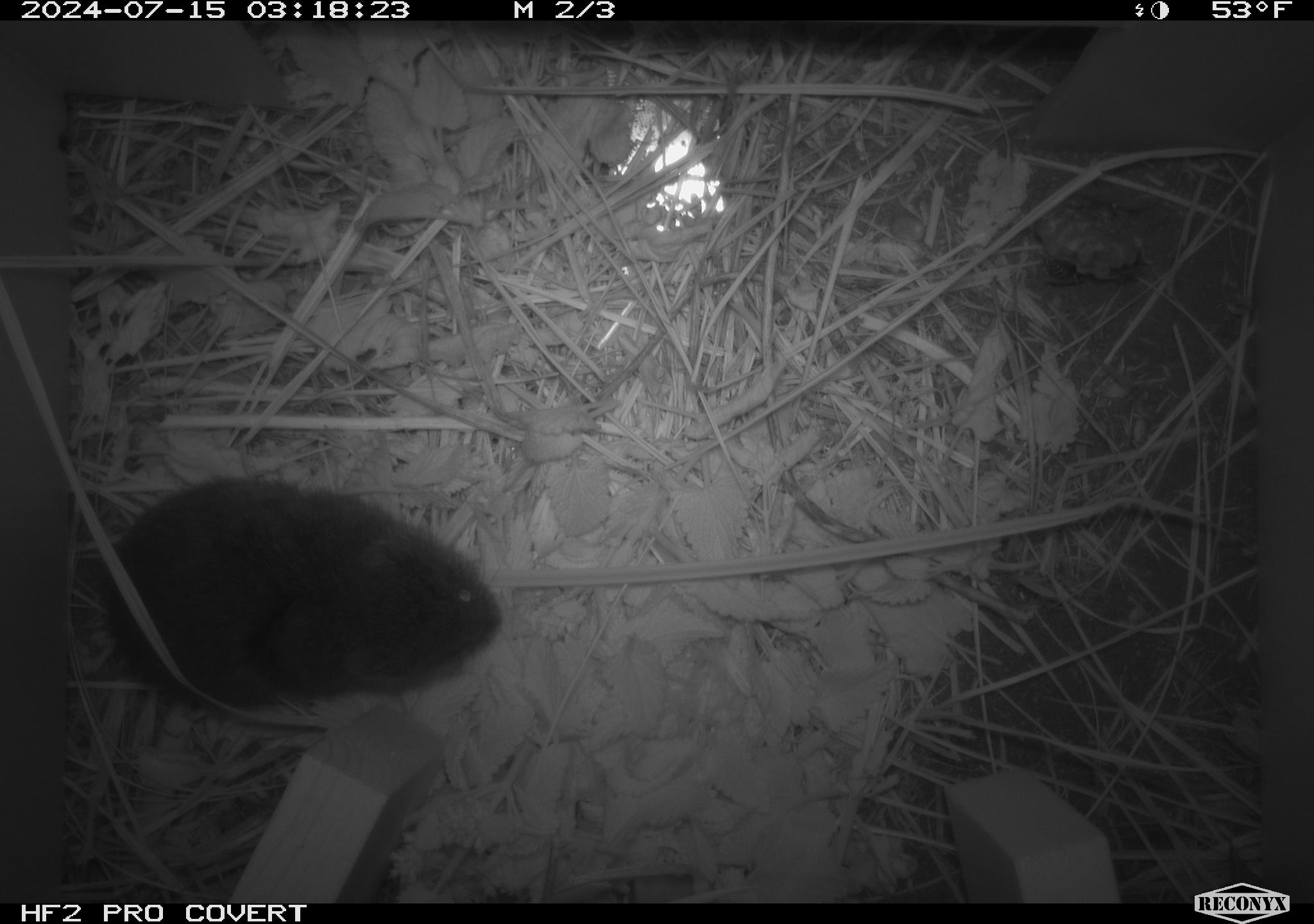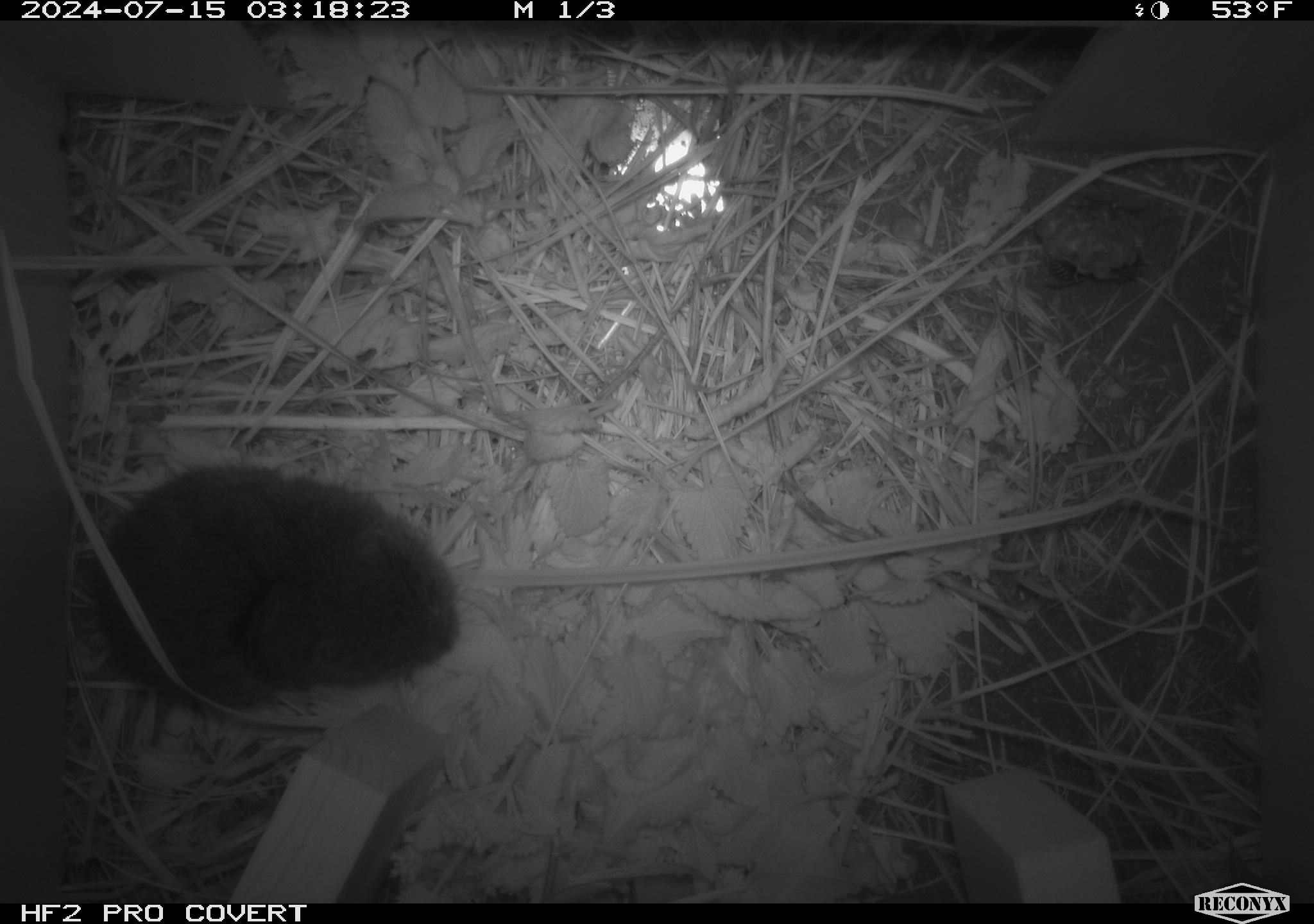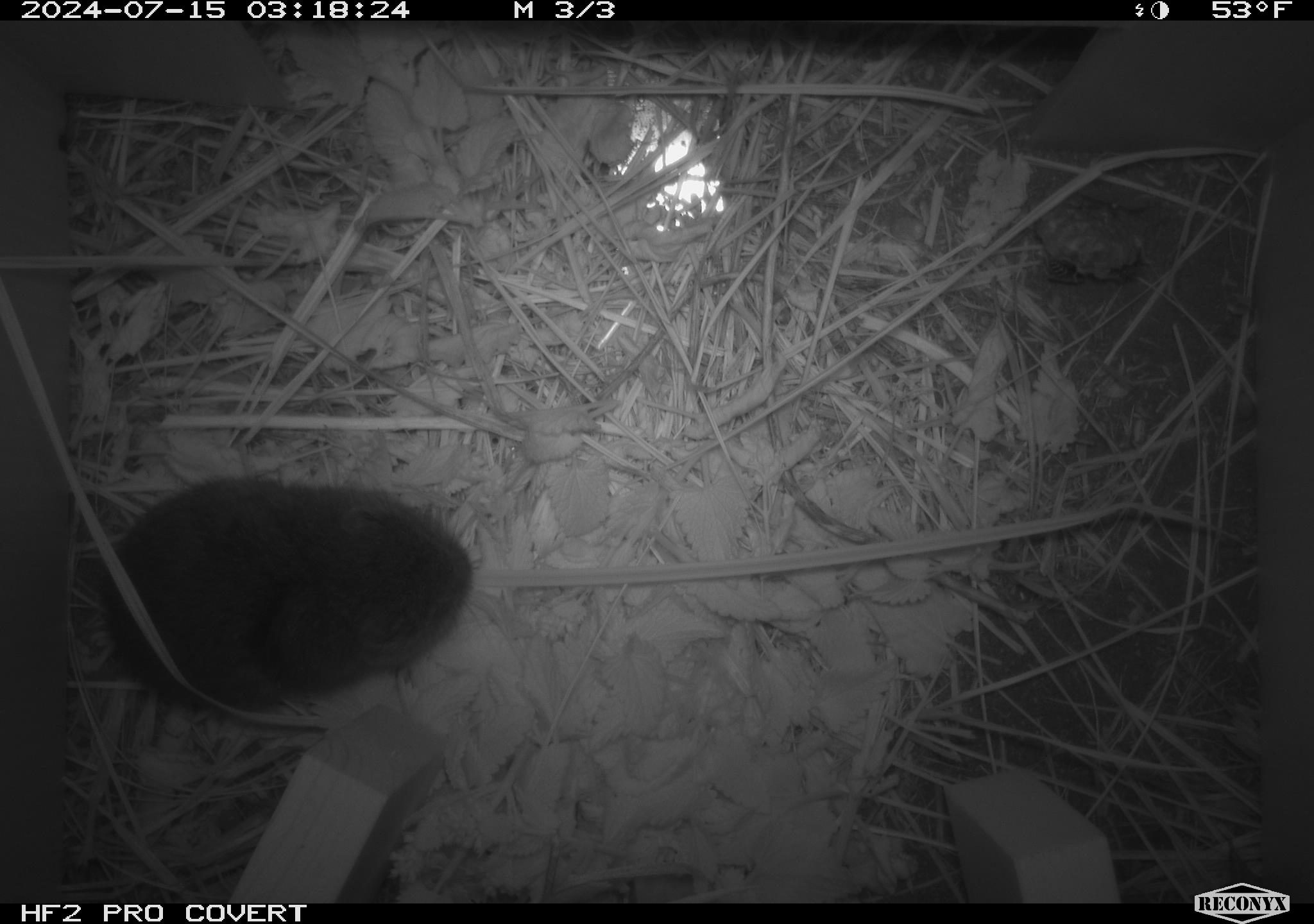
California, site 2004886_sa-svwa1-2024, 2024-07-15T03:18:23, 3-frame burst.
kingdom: Animalia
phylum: Arthropoda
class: Insecta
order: Hymenoptera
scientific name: Hymenoptera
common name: ants, bees, wasps, and sawflies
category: hymenoptera order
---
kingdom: Animalia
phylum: Chordata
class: Mammalia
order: Rodentia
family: Cricetidae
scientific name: Arvicolinae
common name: voles, lemmings, and muskrats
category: arvicolinae subfamily